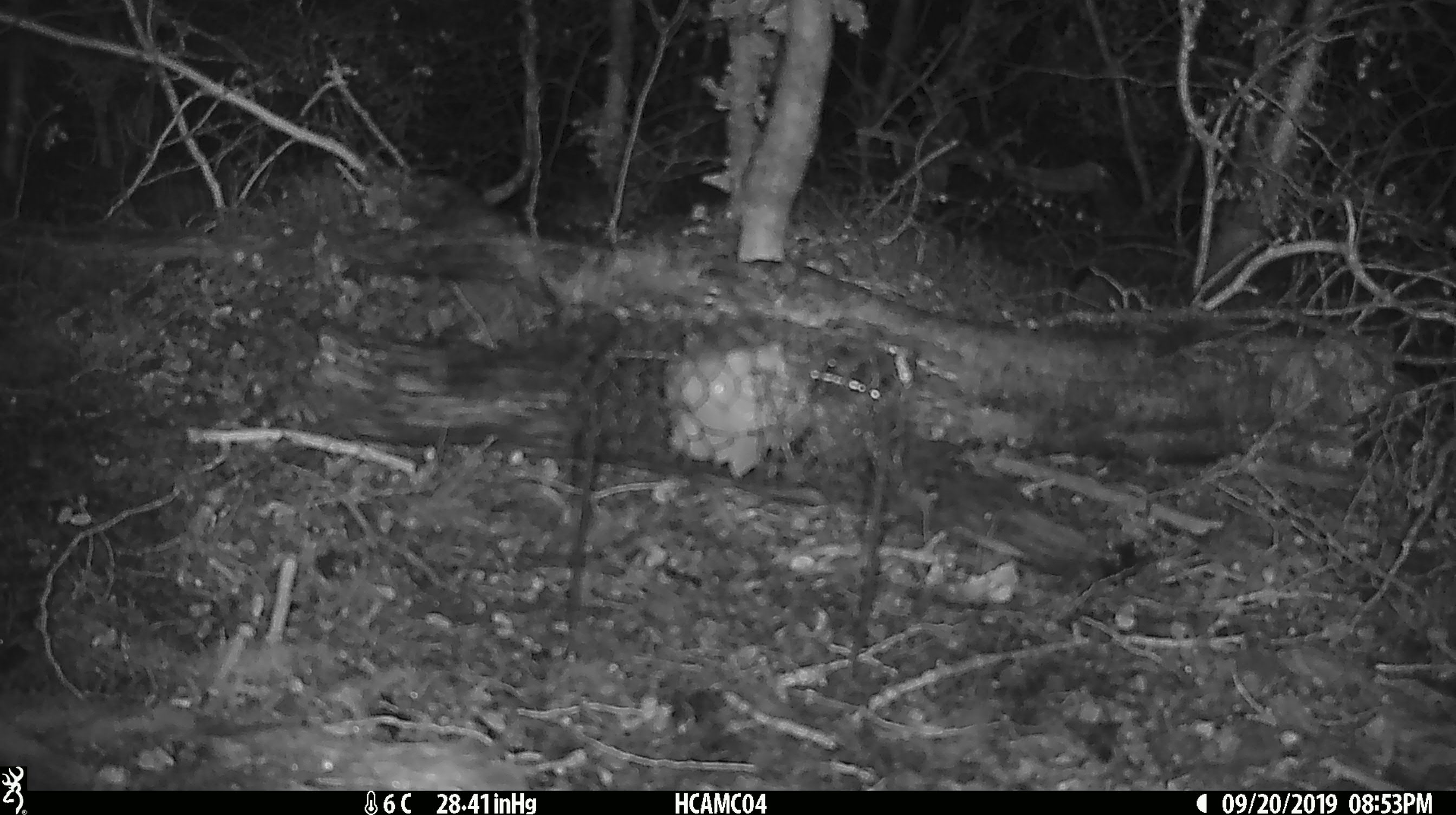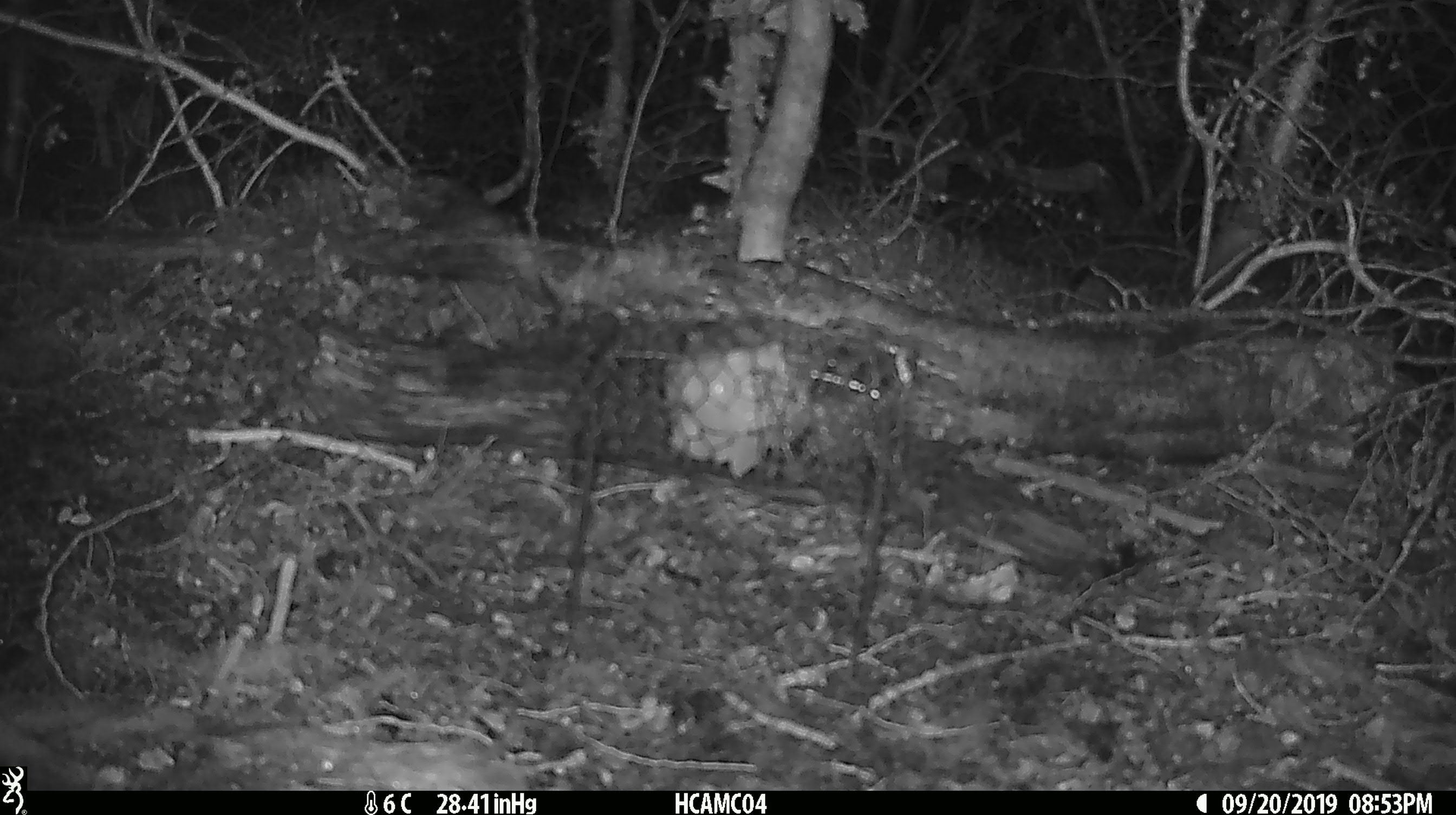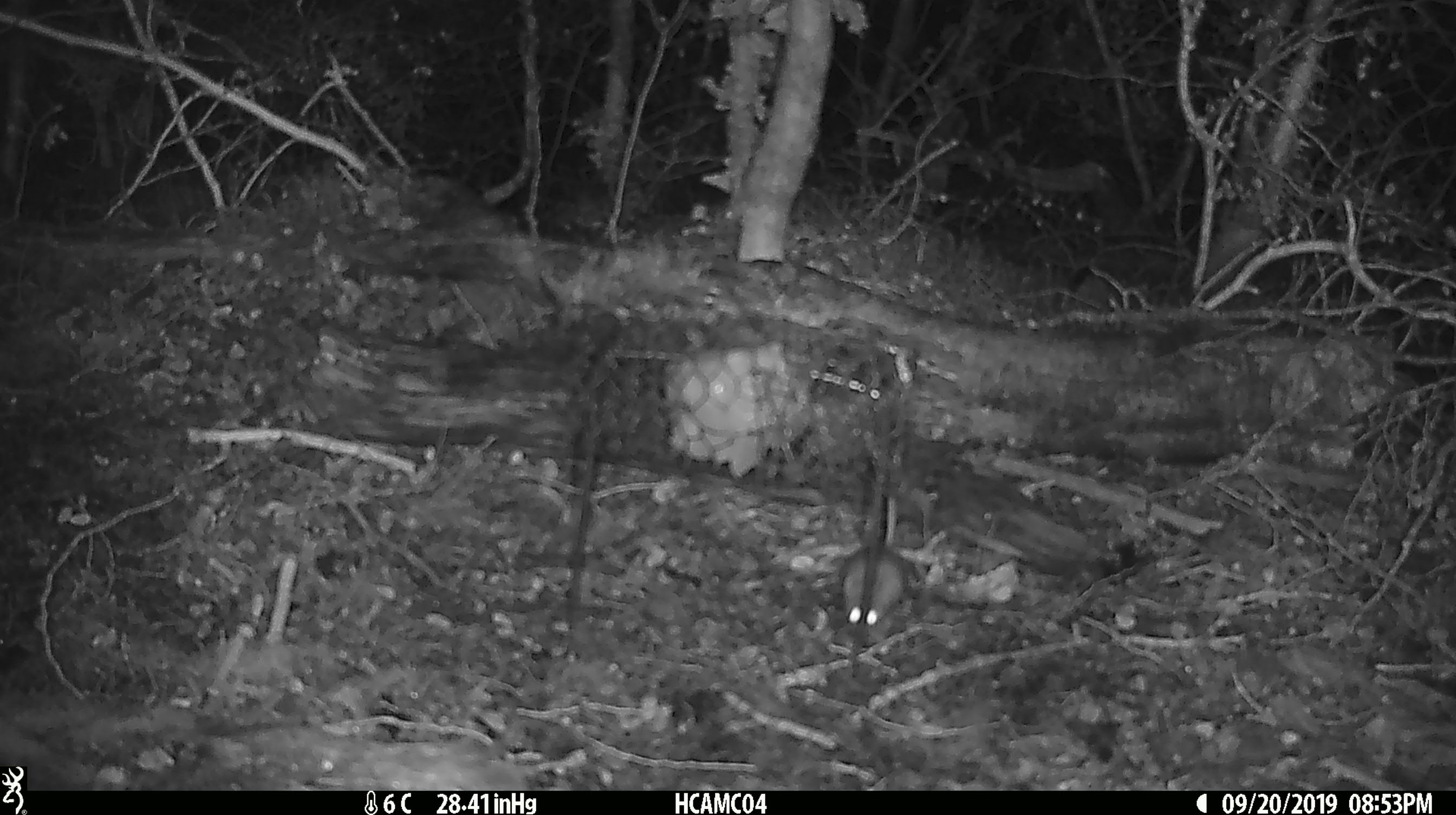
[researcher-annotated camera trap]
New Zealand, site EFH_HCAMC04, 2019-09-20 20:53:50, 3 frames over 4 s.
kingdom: Animalia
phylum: Chordata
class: Mammalia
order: Rodentia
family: Muridae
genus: Mus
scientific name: Mus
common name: mouse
Mouse (Mus).